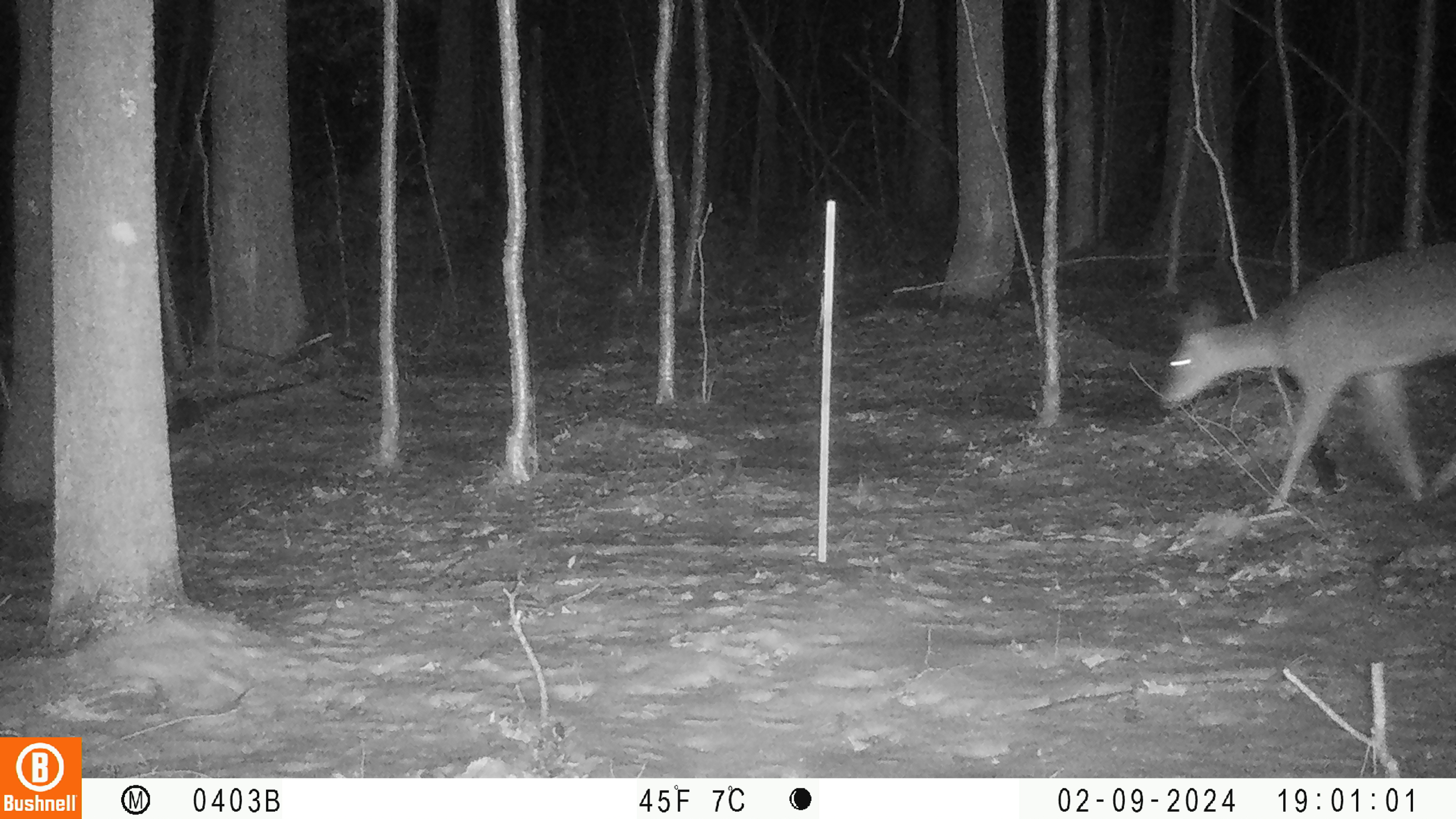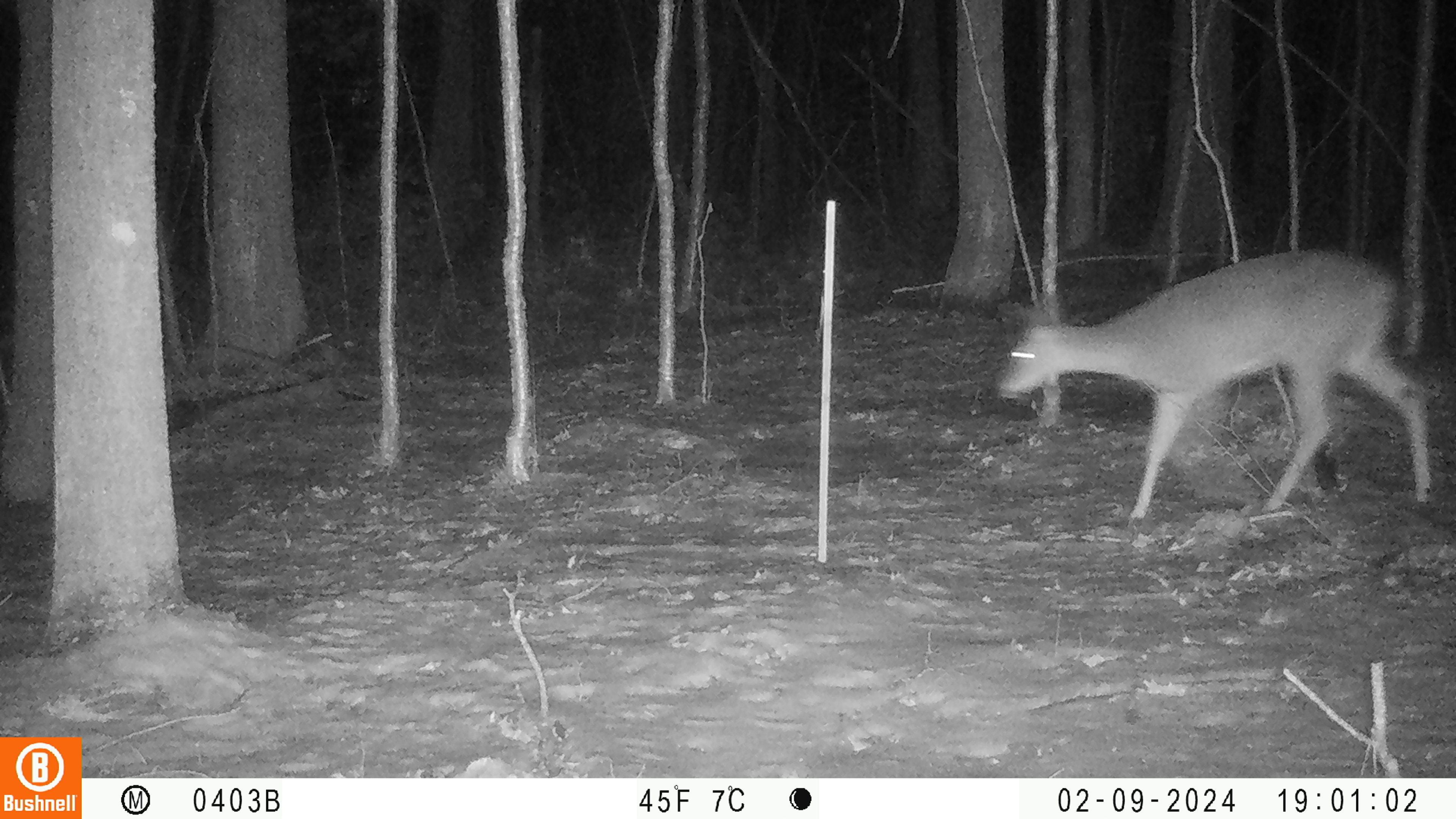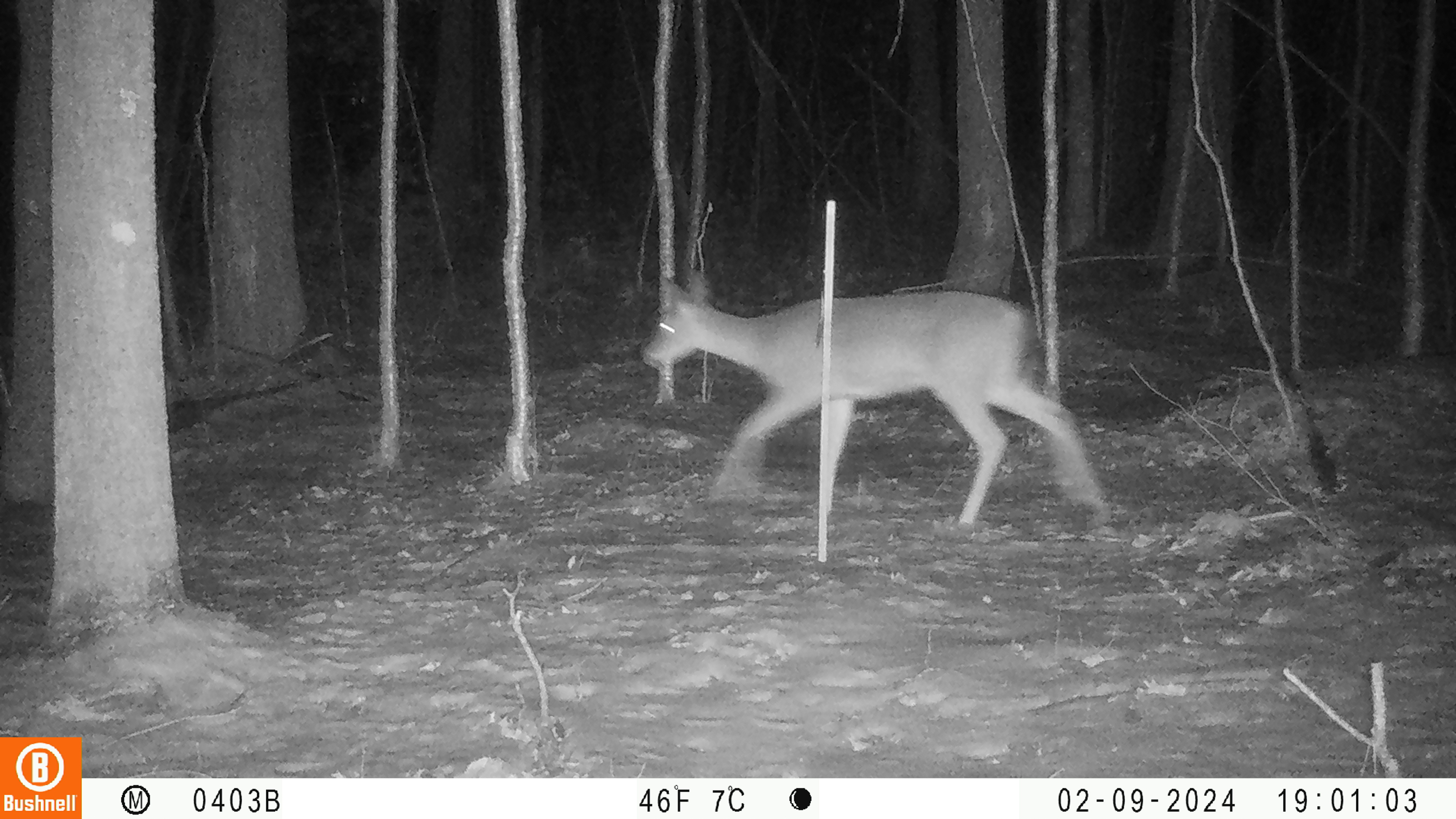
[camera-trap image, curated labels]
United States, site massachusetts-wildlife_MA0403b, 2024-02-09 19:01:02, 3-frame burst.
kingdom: Animalia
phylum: Chordata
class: Mammalia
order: Artiodactyla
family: Cervidae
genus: Odocoileus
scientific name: Odocoileus virginianus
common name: white-tailed deer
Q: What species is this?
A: White-tailed deer (Odocoileus virginianus).